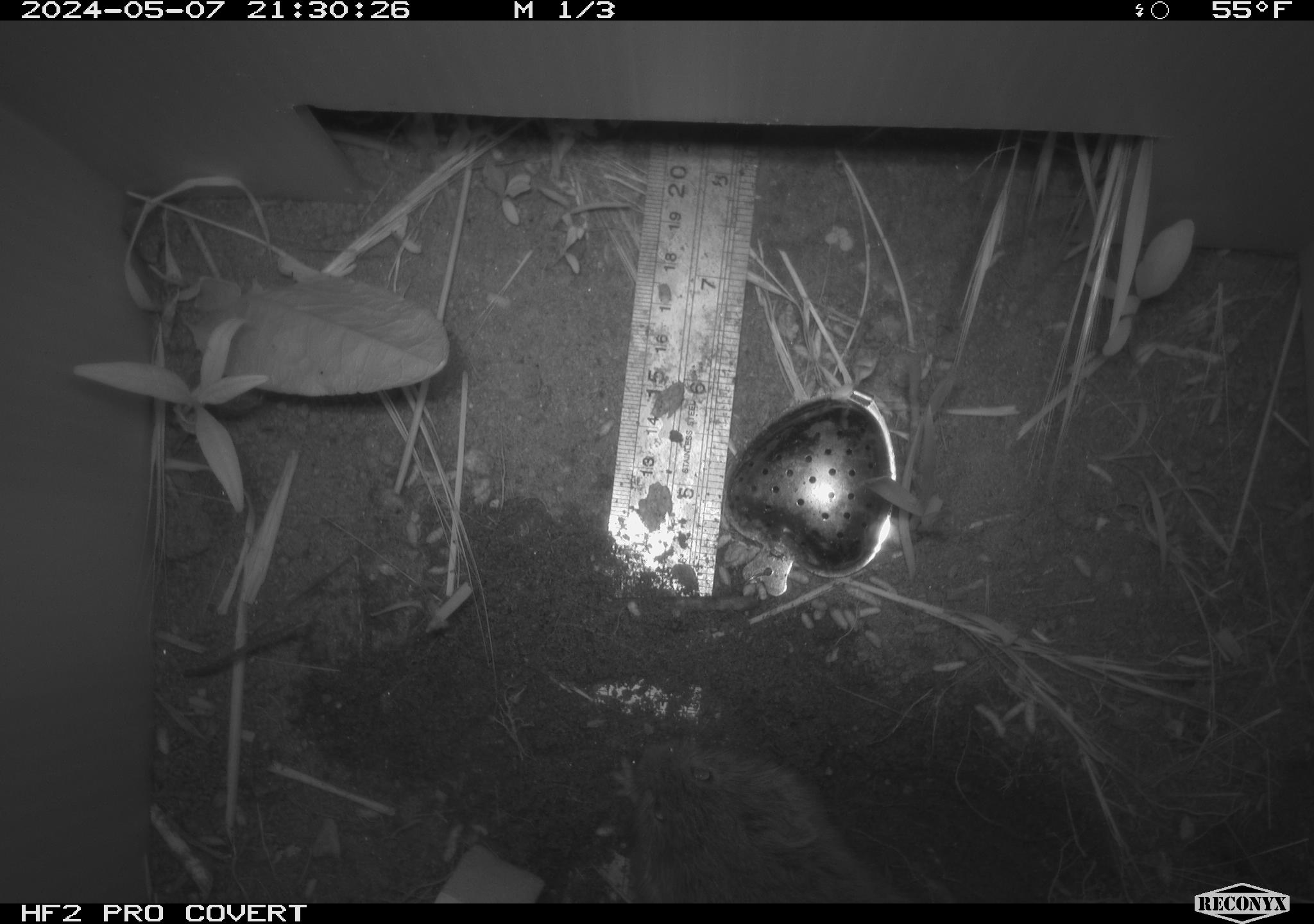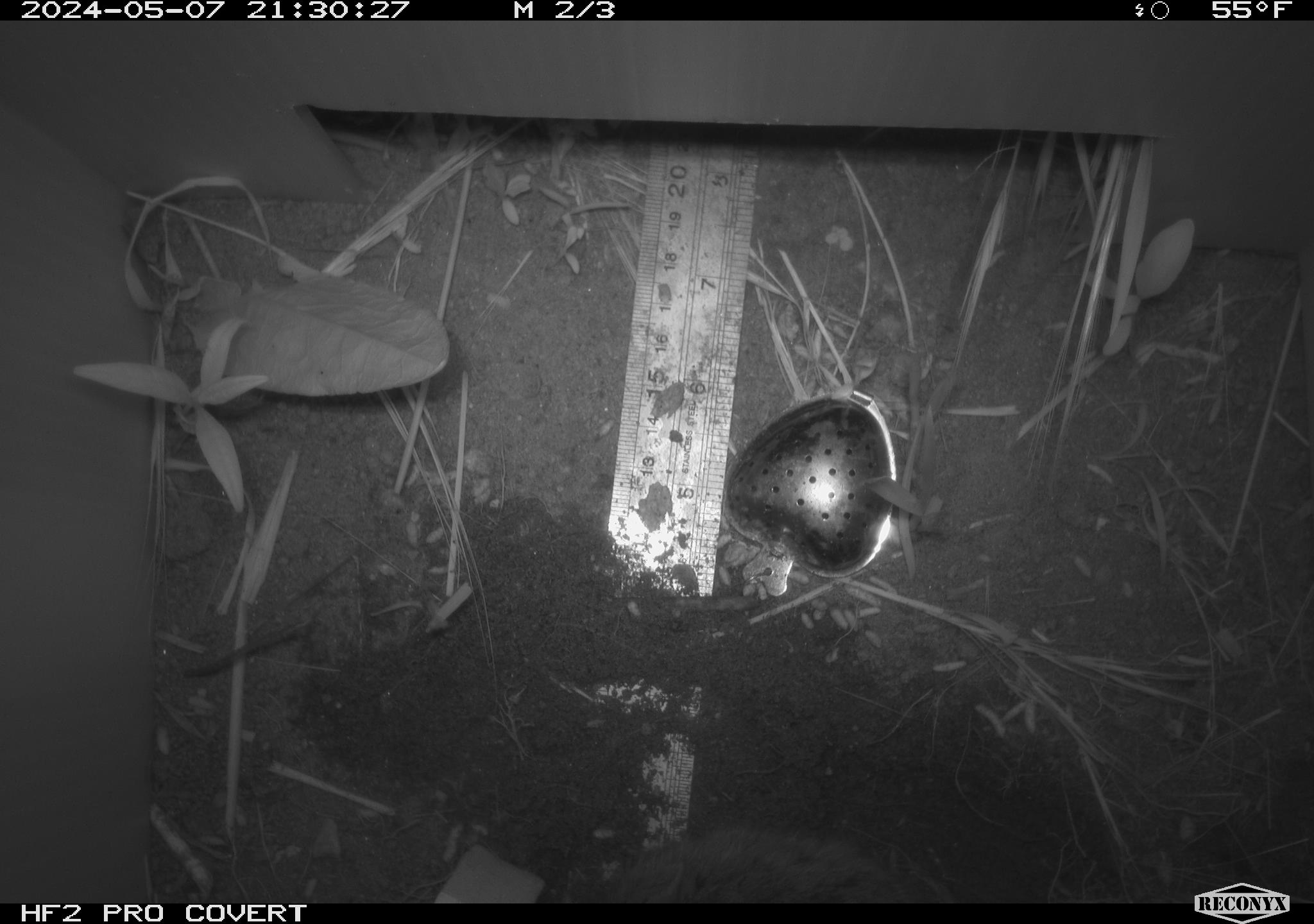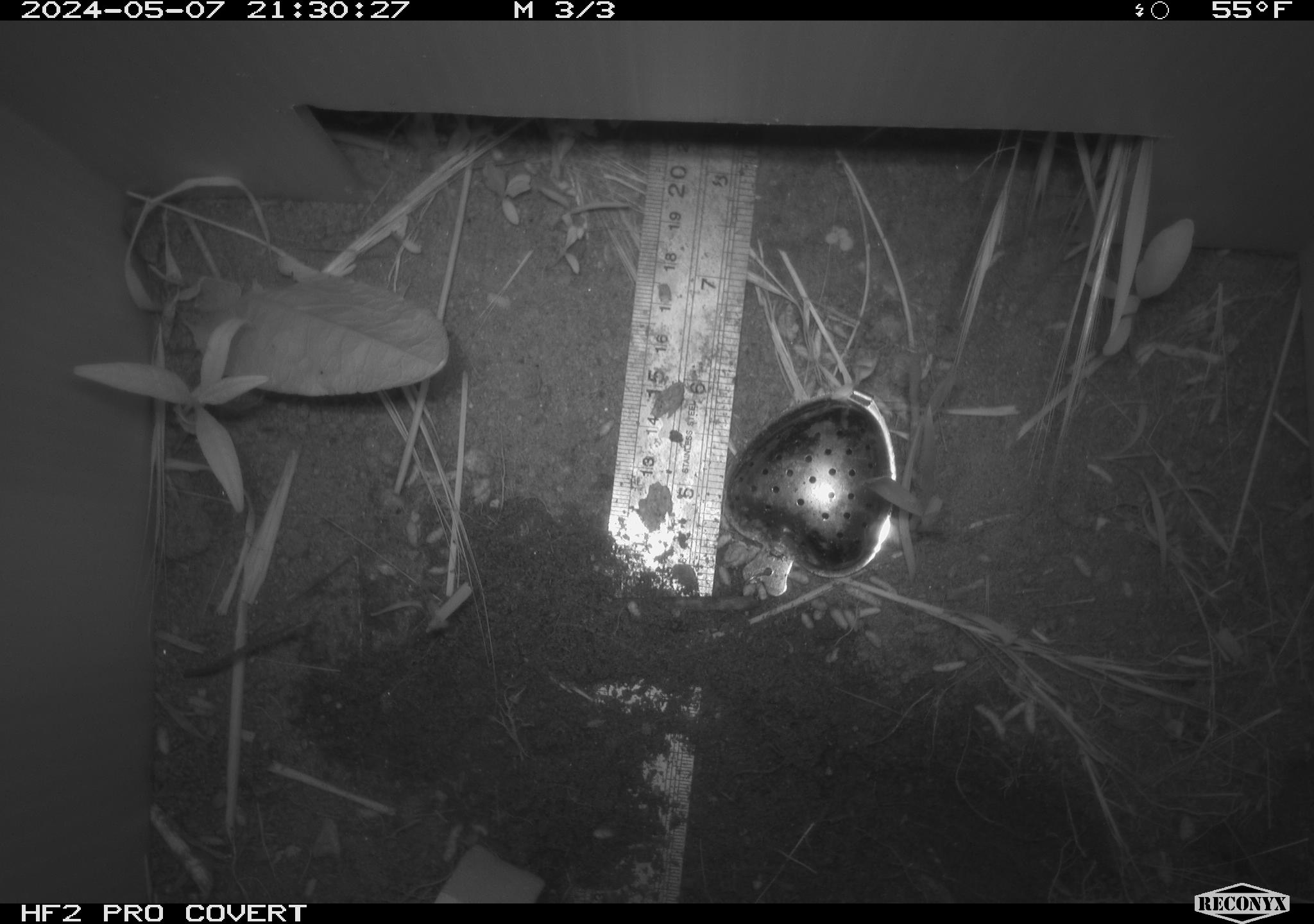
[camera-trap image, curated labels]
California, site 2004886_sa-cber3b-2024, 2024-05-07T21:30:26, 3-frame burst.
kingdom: Animalia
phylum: Chordata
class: Mammalia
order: Rodentia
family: Cricetidae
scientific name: Arvicolinae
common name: voles, lemmings, and muskrats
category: arvicolinae subfamily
Arvicolinae subfamily (voles, lemmings, and muskrats) (Arvicolinae).